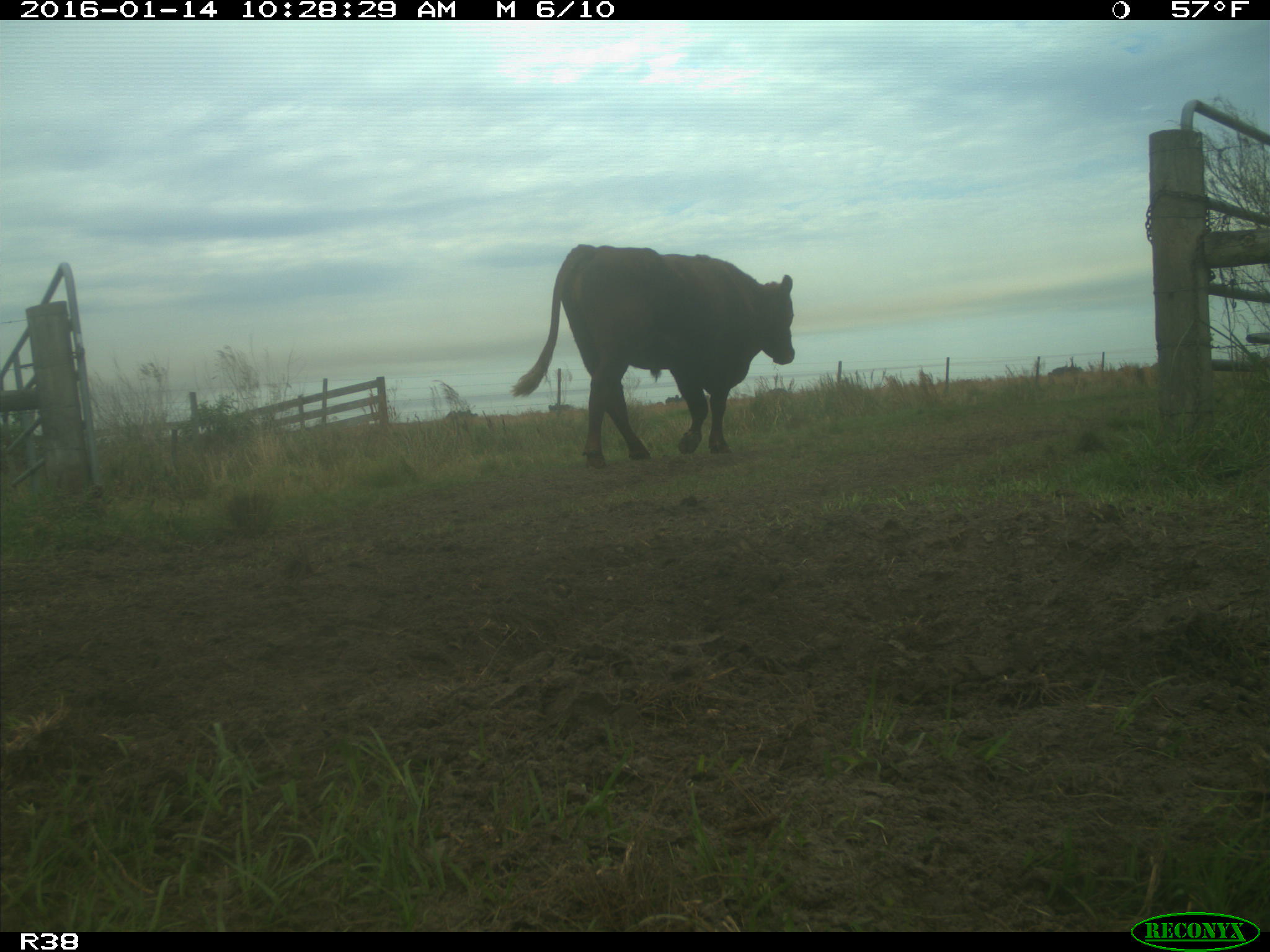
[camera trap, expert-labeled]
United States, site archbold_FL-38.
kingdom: Animalia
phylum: Chordata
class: Mammalia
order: Artiodactyla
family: Bovidae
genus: Bos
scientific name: Bos taurus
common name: domestic cow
Bos taurus (domestic cow).